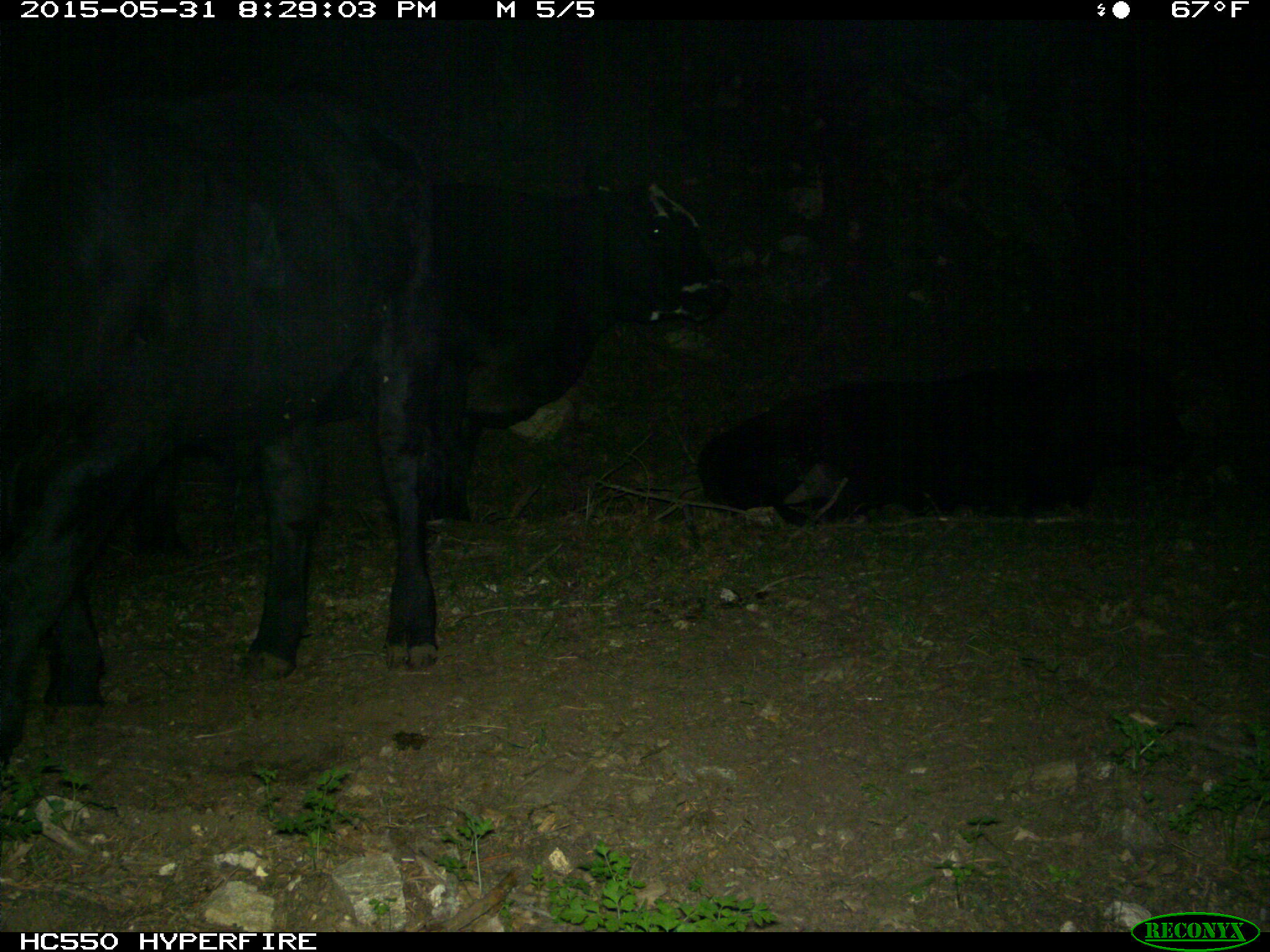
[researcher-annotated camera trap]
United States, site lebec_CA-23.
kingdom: Animalia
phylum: Chordata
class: Mammalia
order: Artiodactyla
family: Bovidae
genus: Bos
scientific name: Bos taurus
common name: domestic cow